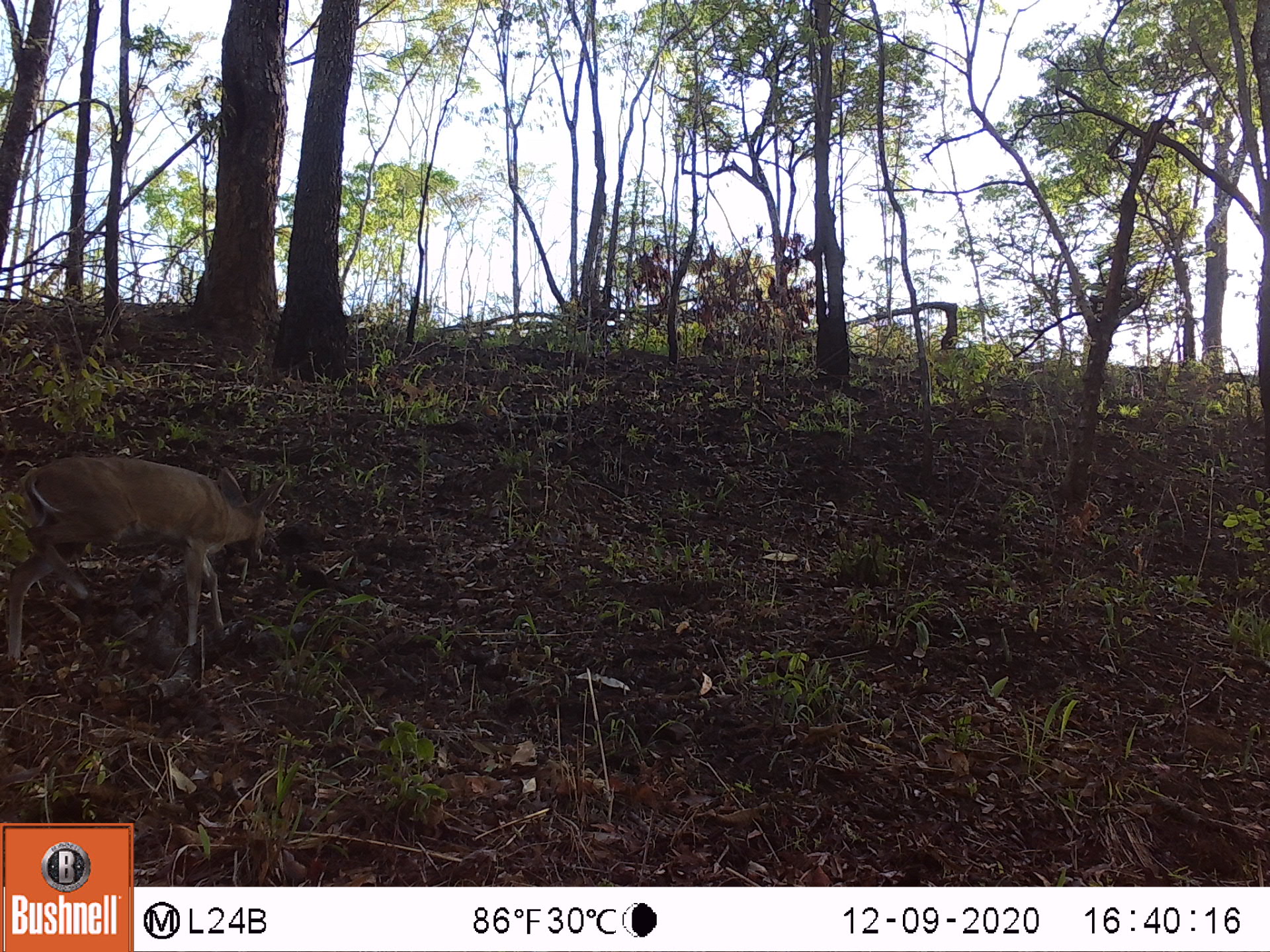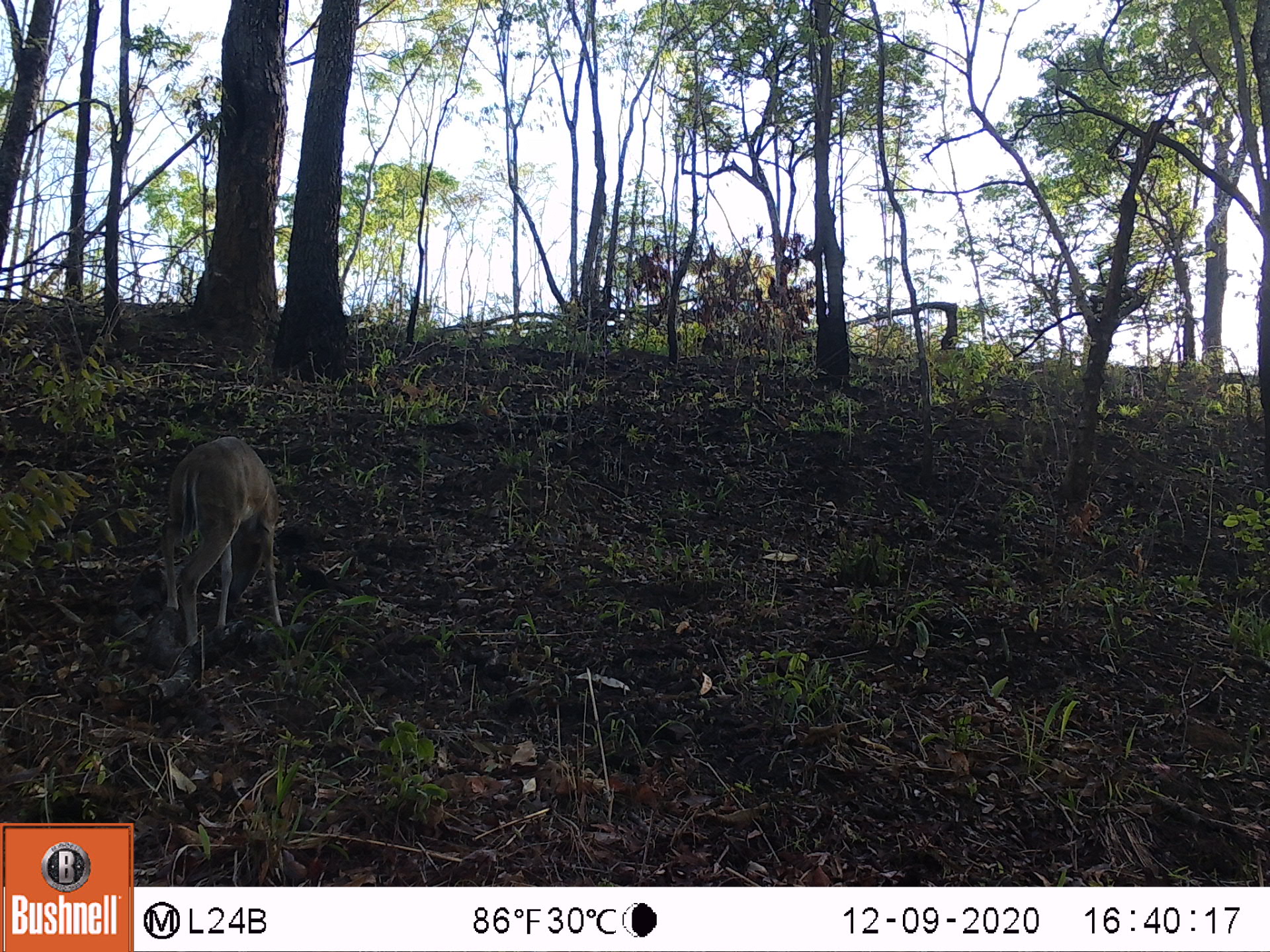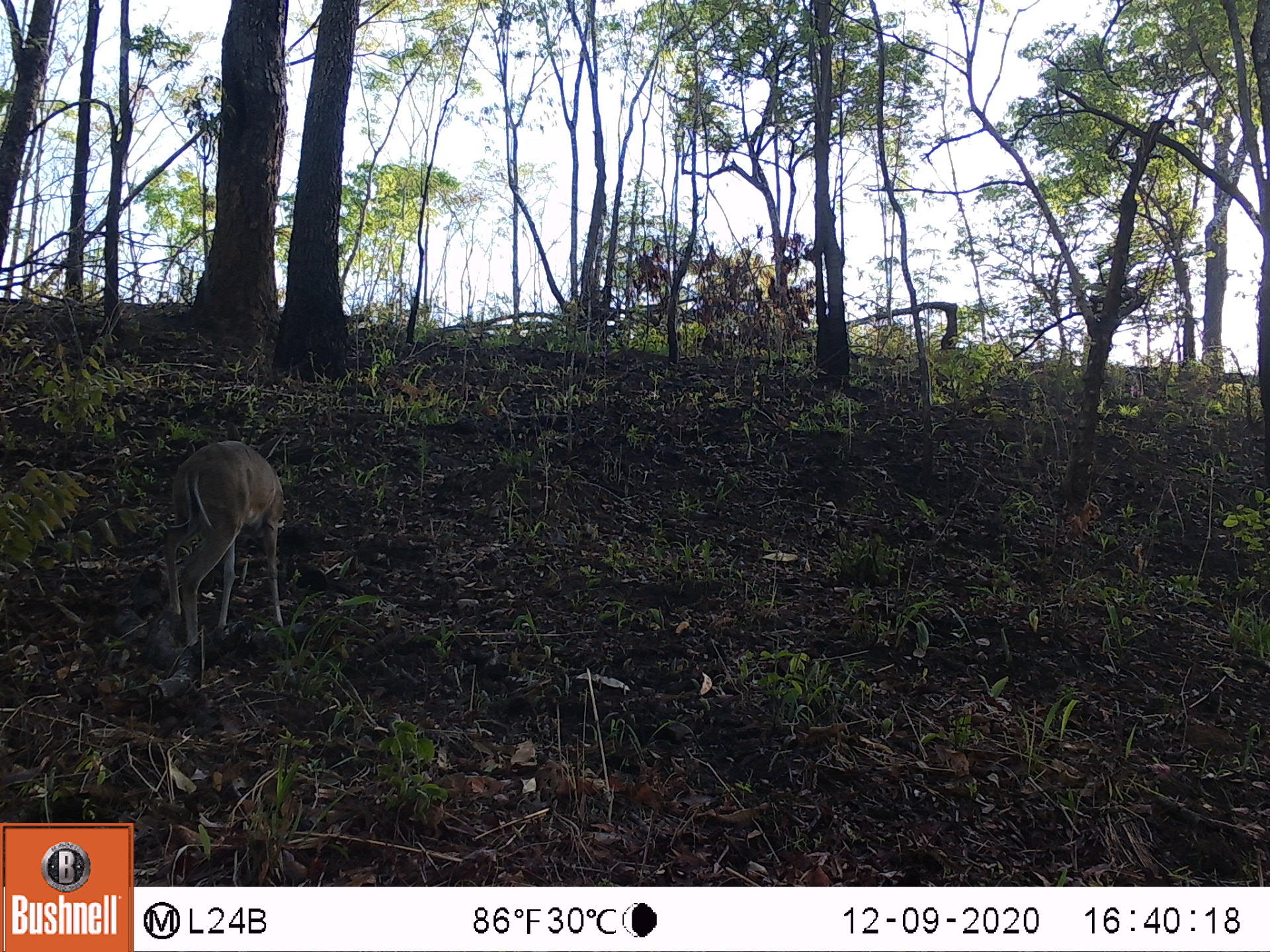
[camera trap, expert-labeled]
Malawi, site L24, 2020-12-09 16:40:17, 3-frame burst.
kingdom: Animalia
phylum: Chordata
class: Mammalia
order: Artiodactyla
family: Bovidae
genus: Sylvicapra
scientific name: Sylvicapra grimmia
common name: common duiker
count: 1